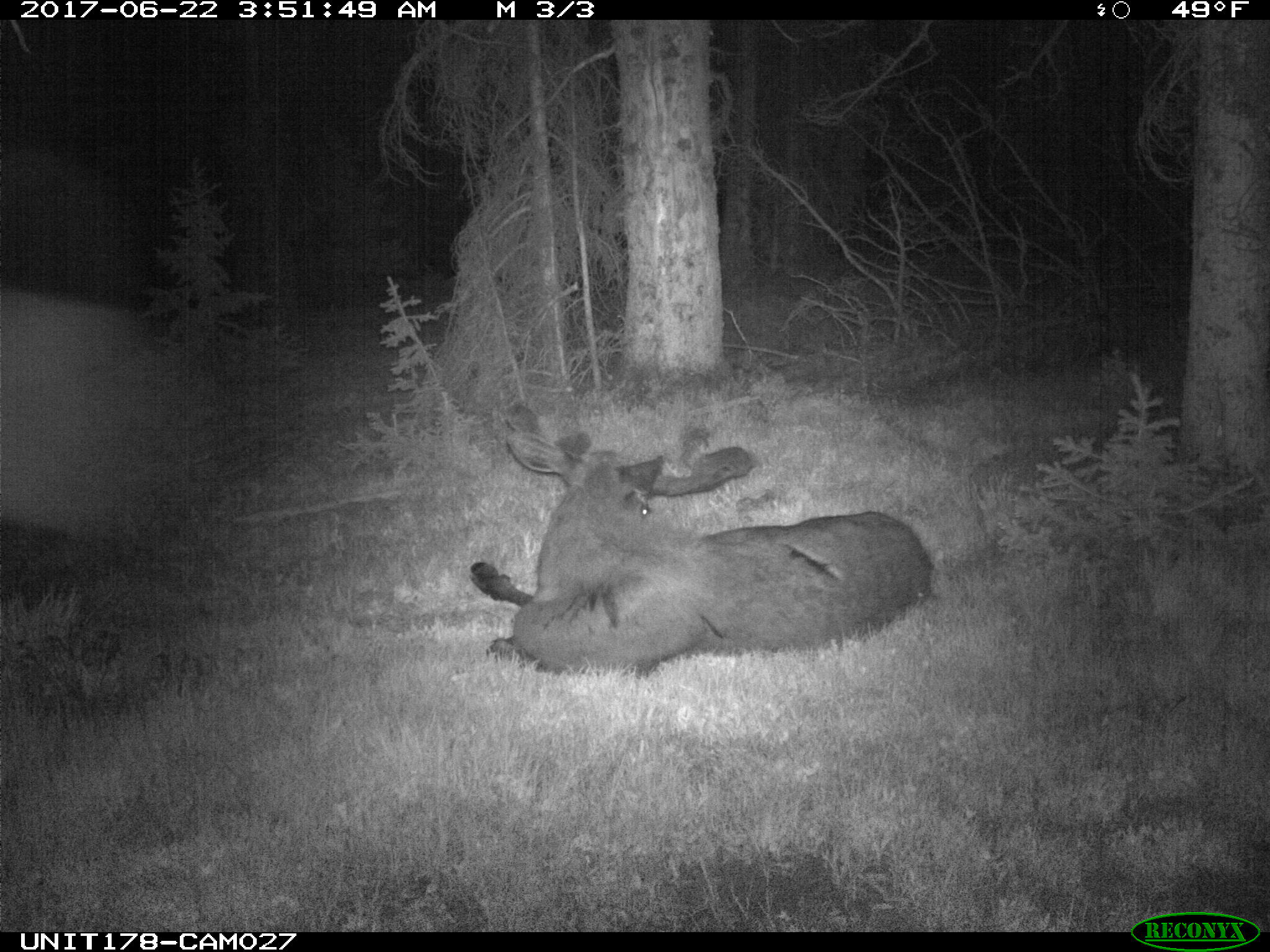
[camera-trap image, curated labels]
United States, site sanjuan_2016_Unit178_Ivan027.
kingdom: Animalia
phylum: Chordata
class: Mammalia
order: Artiodactyla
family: Cervidae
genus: Alces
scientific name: Alces alces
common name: moose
Alces alces (moose).